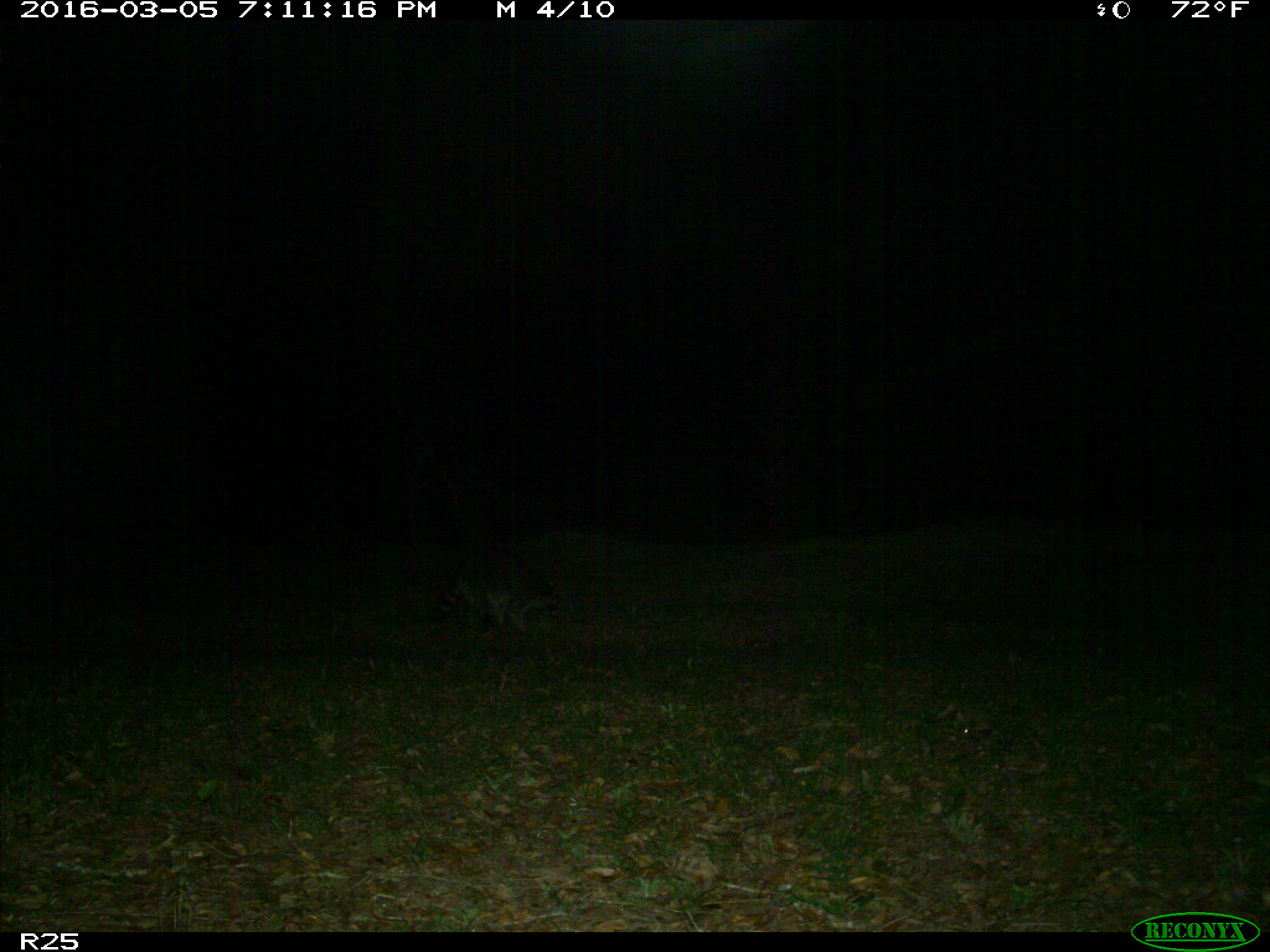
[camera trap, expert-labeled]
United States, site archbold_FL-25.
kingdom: Animalia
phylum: Chordata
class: Mammalia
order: Carnivora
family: Procyonidae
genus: Procyon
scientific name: Procyon lotor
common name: common raccoon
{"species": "Procyon lotor (common raccoon)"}